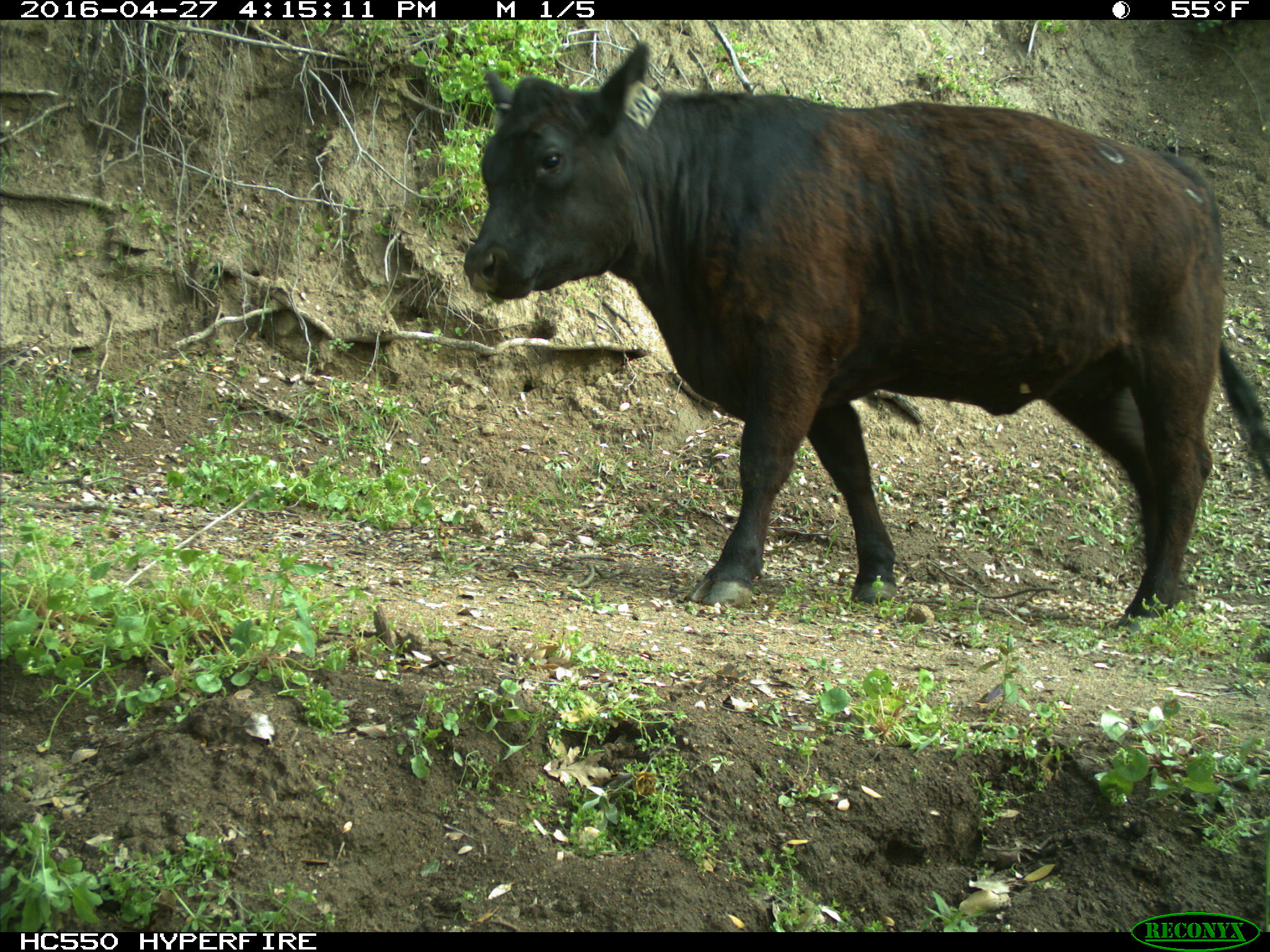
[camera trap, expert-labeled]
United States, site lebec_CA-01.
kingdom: Animalia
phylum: Chordata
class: Mammalia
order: Artiodactyla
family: Bovidae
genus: Bos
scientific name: Bos taurus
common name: domestic cow